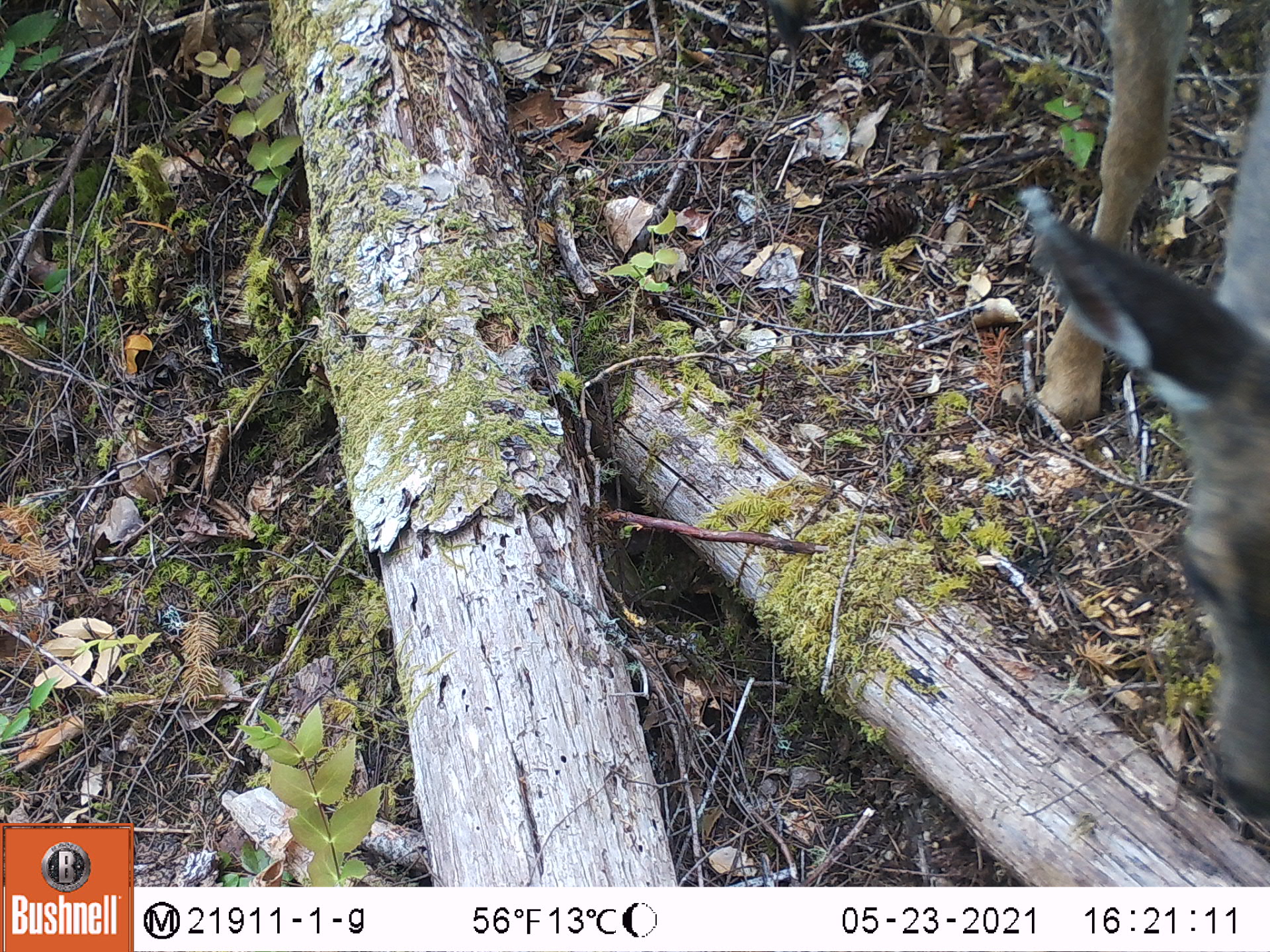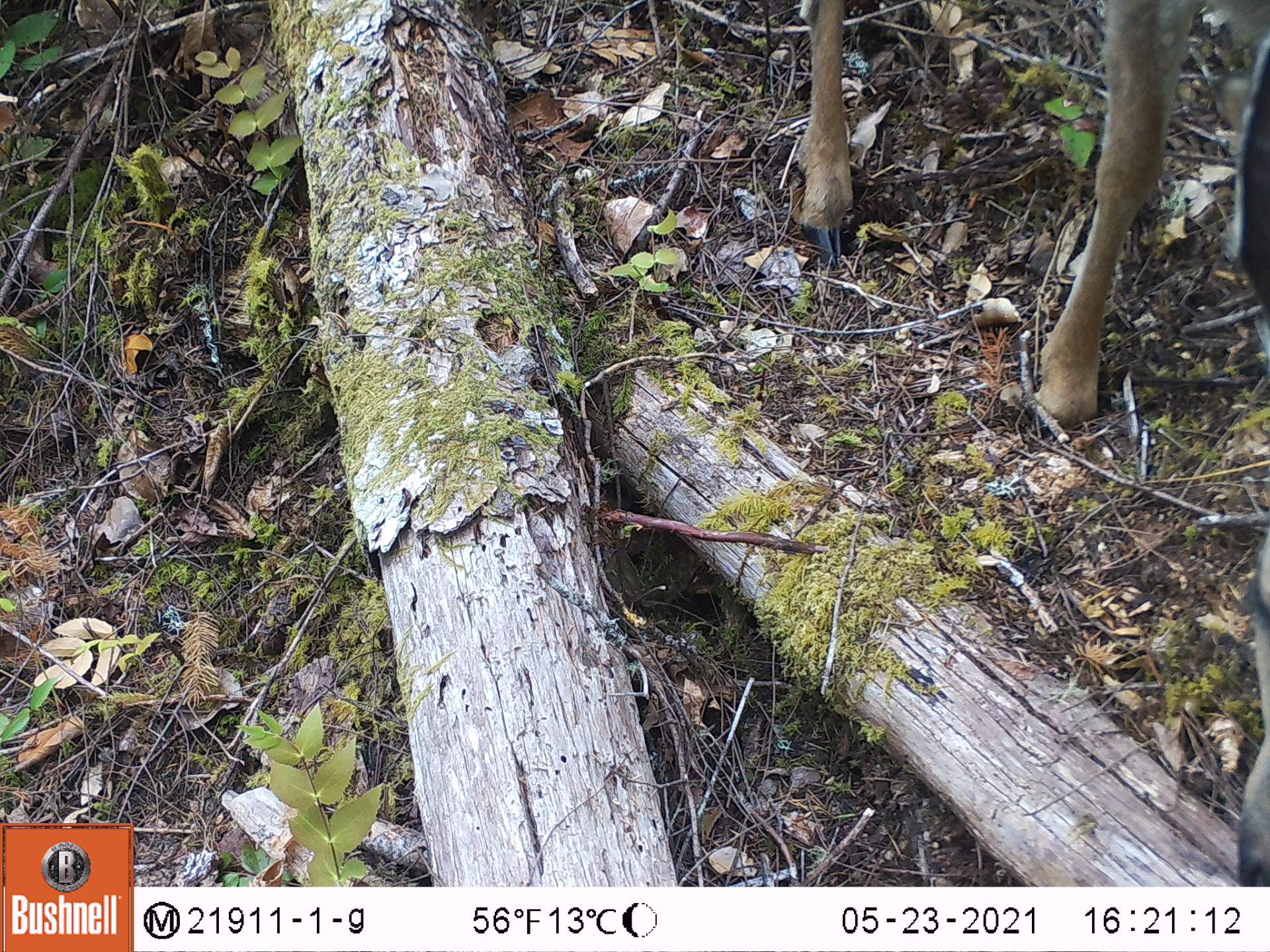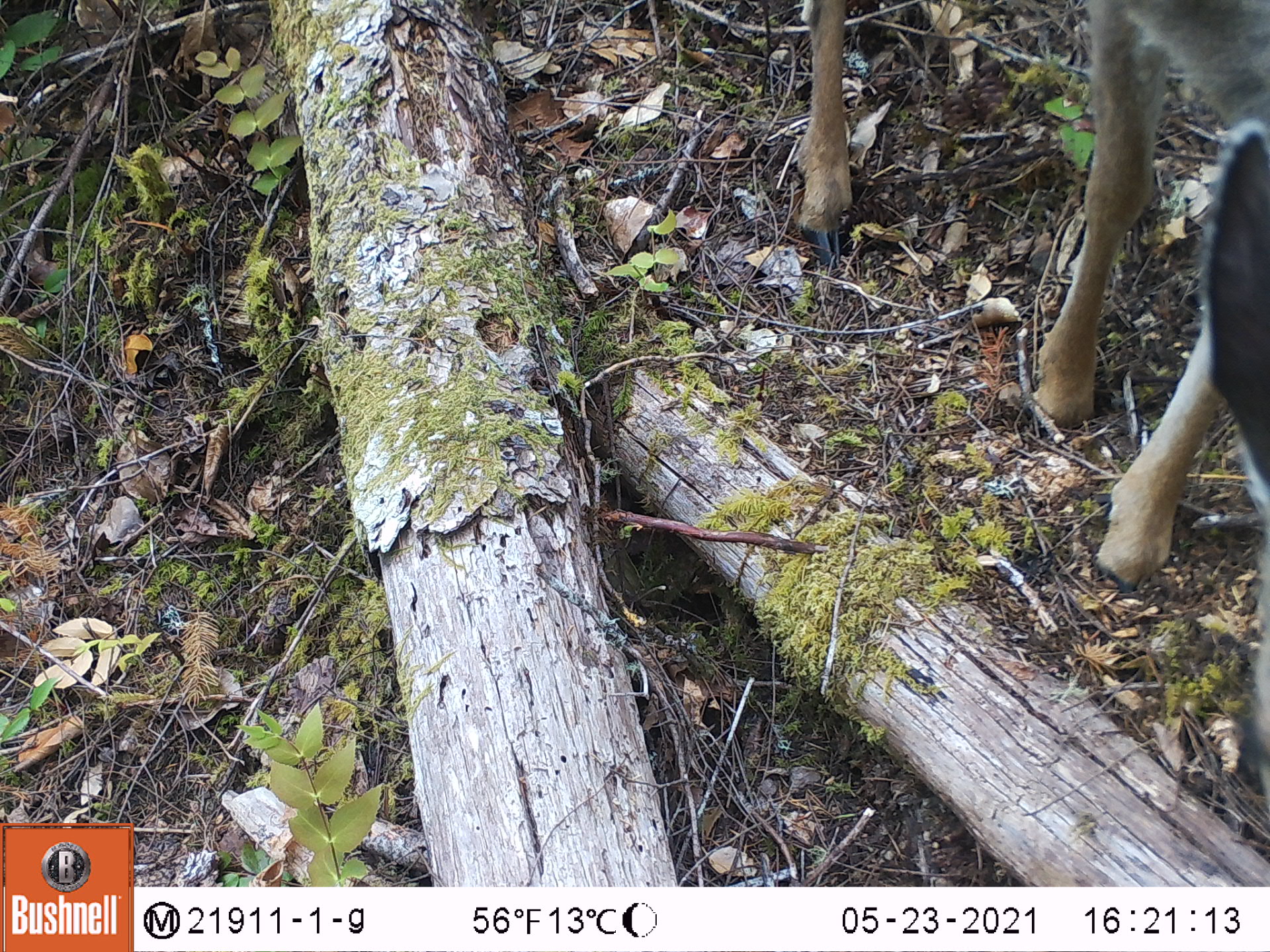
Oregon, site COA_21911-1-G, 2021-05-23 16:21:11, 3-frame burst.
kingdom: Animalia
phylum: Chordata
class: Mammalia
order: Artiodactyla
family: Cervidae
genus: Odocoileus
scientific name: Odocoileus hemionus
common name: black-tailed deer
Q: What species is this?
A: Black-tailed deer (Odocoileus hemionus).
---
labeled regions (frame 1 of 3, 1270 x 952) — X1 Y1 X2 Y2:
black-tailed deer: 1016 0 1268 825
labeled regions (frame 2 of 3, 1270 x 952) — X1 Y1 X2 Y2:
black-tailed deer: 784 5 1264 877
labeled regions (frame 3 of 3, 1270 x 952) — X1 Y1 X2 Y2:
black-tailed deer: 786 1 1264 810